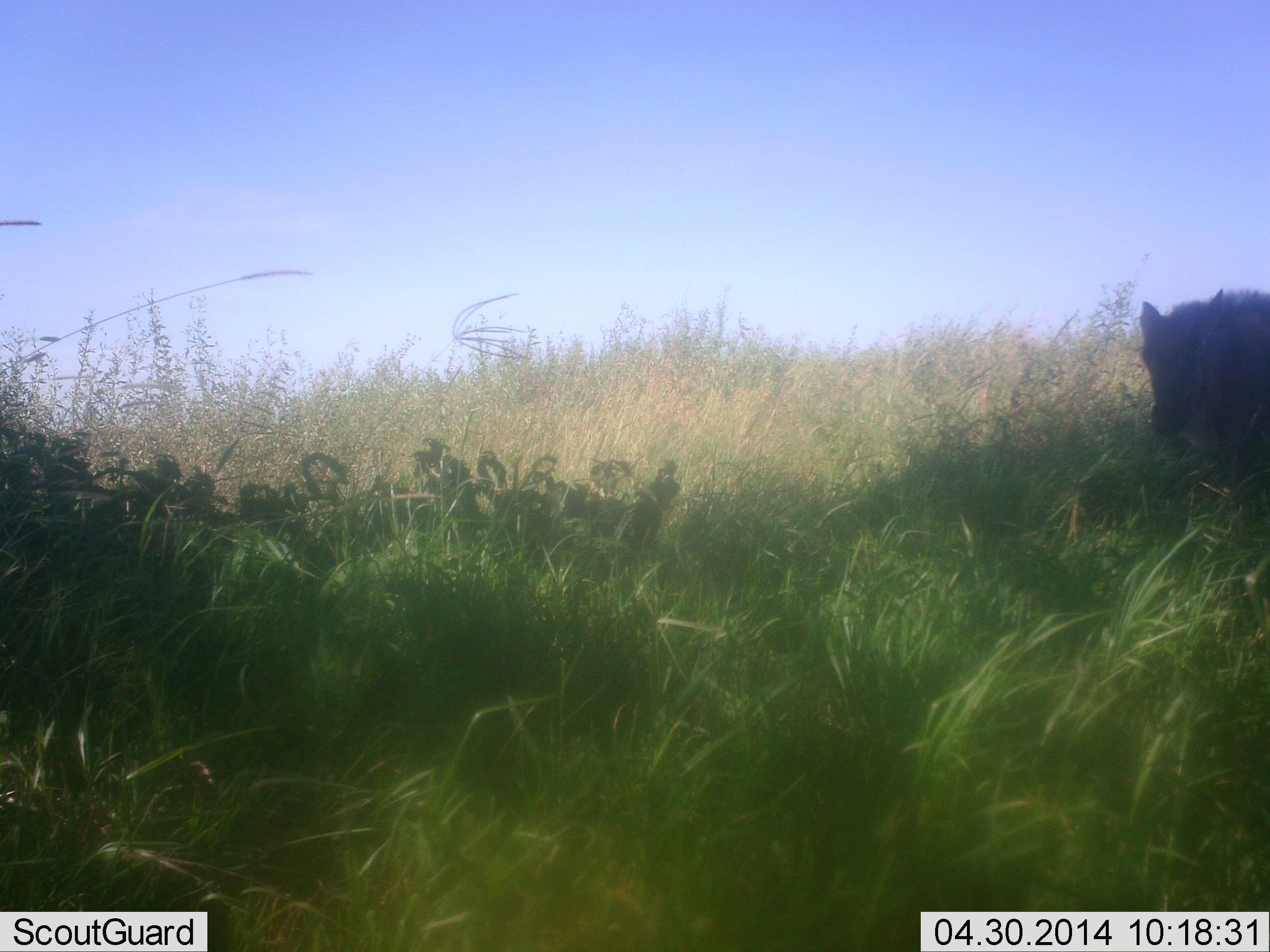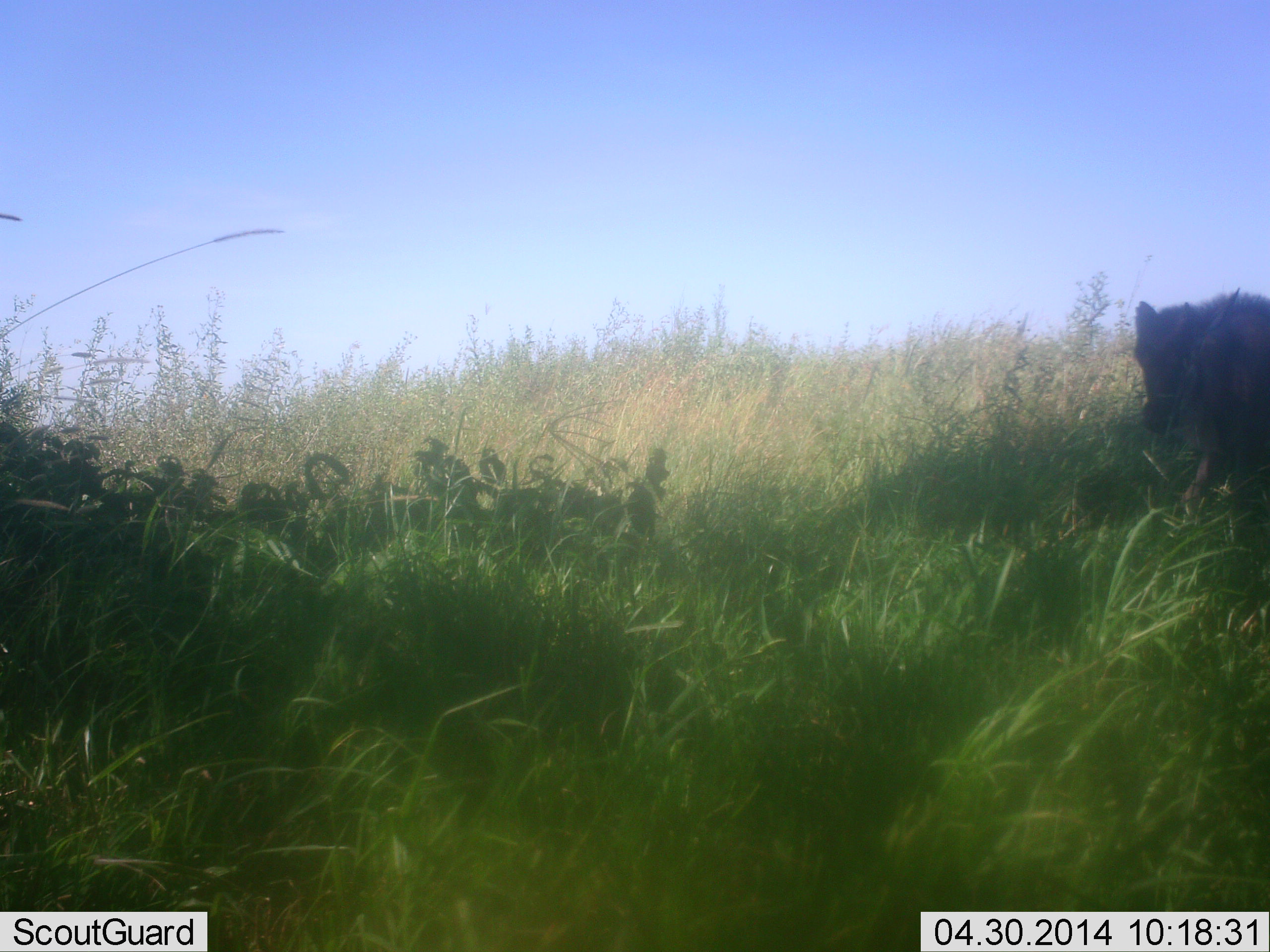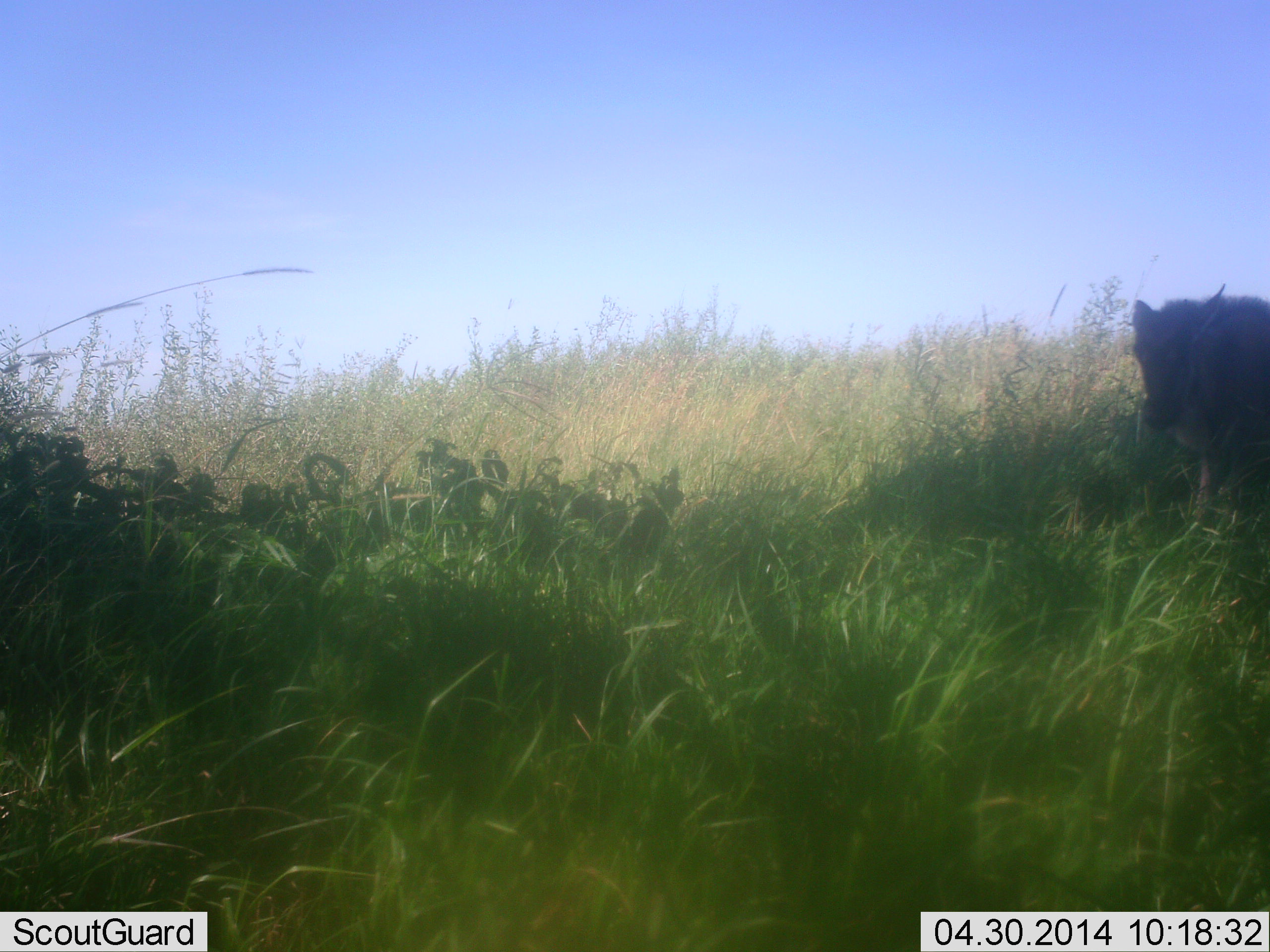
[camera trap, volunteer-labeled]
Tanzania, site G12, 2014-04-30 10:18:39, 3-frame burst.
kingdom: Animalia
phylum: Chordata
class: Mammalia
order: Artiodactyla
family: Bovidae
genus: Connochaetes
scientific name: Connochaetes taurinus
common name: blue wildebeest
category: wildebeest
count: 1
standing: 86%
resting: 0%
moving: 14%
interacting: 0%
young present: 86%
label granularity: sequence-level